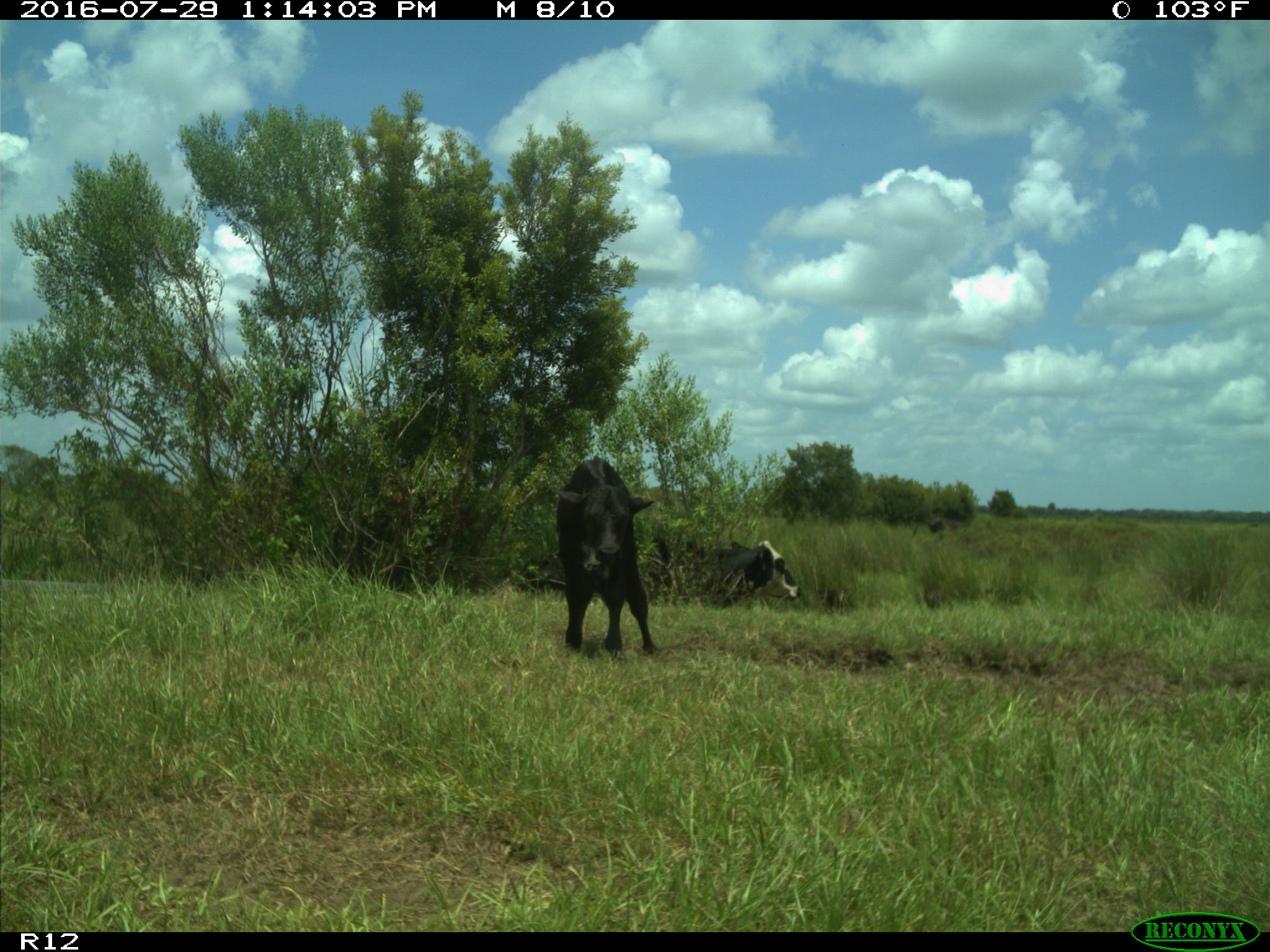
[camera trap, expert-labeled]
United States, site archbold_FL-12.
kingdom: Animalia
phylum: Chordata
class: Mammalia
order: Artiodactyla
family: Bovidae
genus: Bos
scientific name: Bos taurus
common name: domestic cow